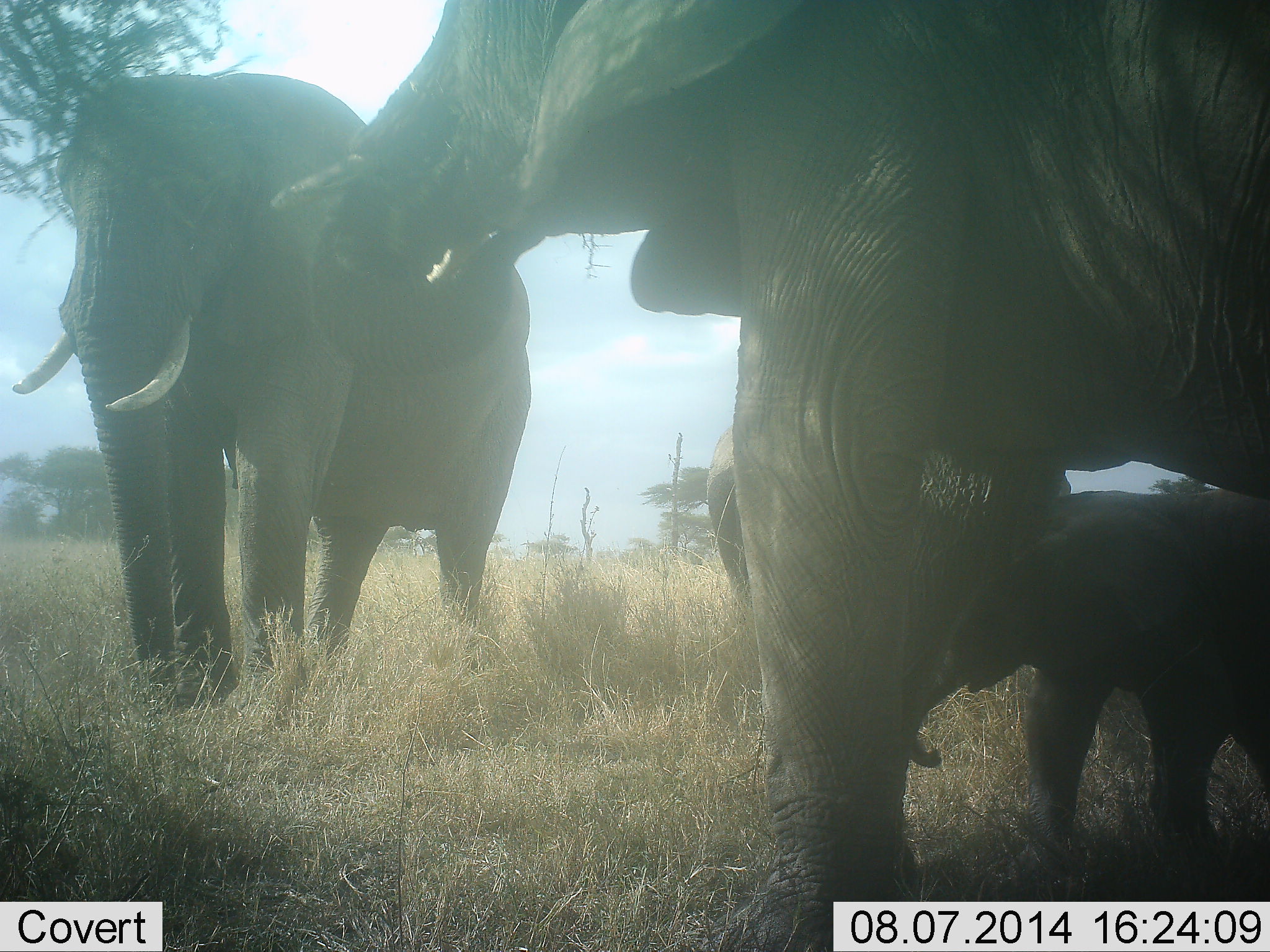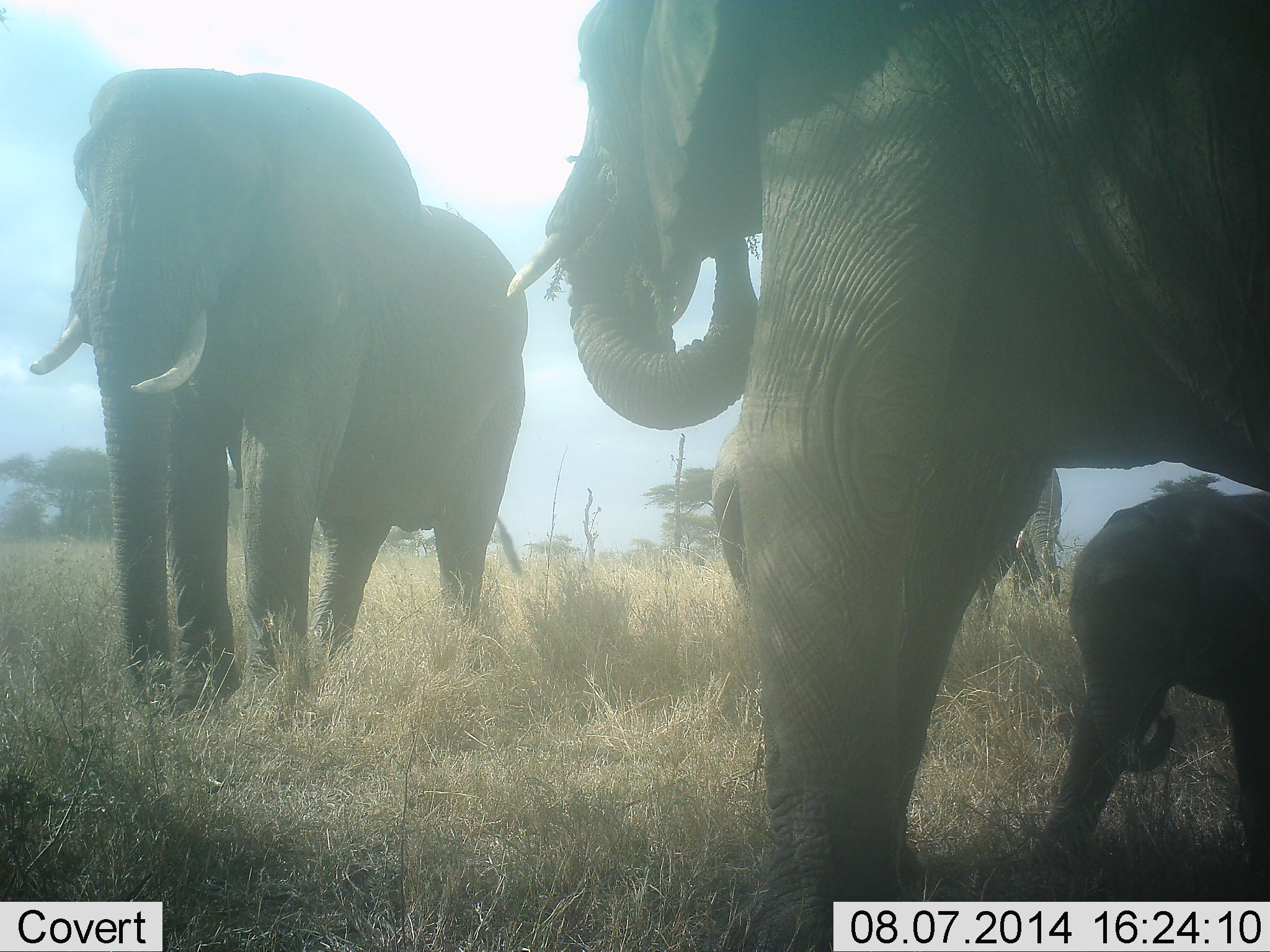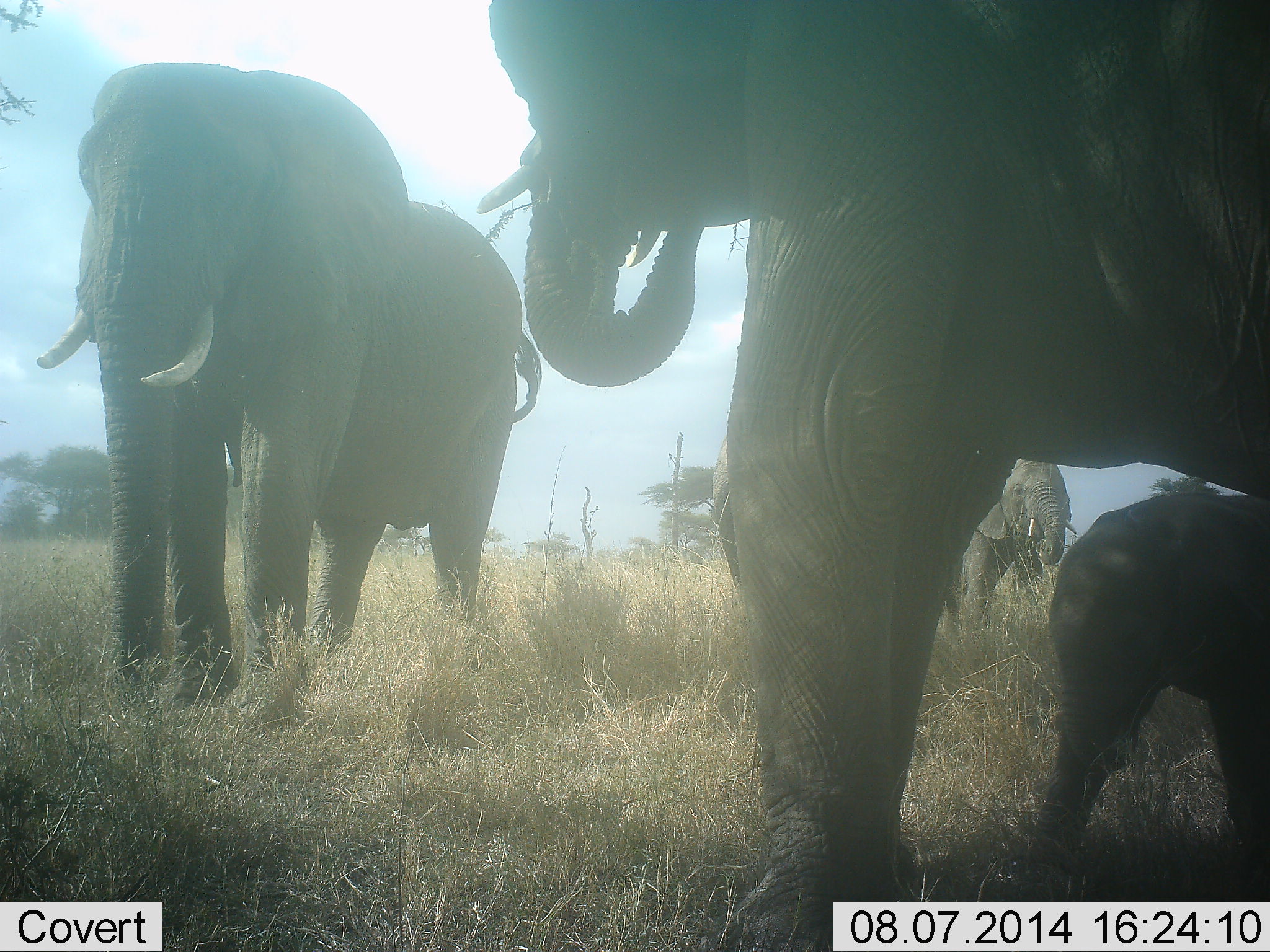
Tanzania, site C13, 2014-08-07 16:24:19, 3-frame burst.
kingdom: Animalia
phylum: Chordata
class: Mammalia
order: Proboscidea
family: Elephantidae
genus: Loxodonta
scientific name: Loxodonta africana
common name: african bush elephant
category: elephant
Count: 5.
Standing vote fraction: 80%.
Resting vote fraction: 10%.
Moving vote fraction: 10%.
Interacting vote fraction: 10%.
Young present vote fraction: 100%.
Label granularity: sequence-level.